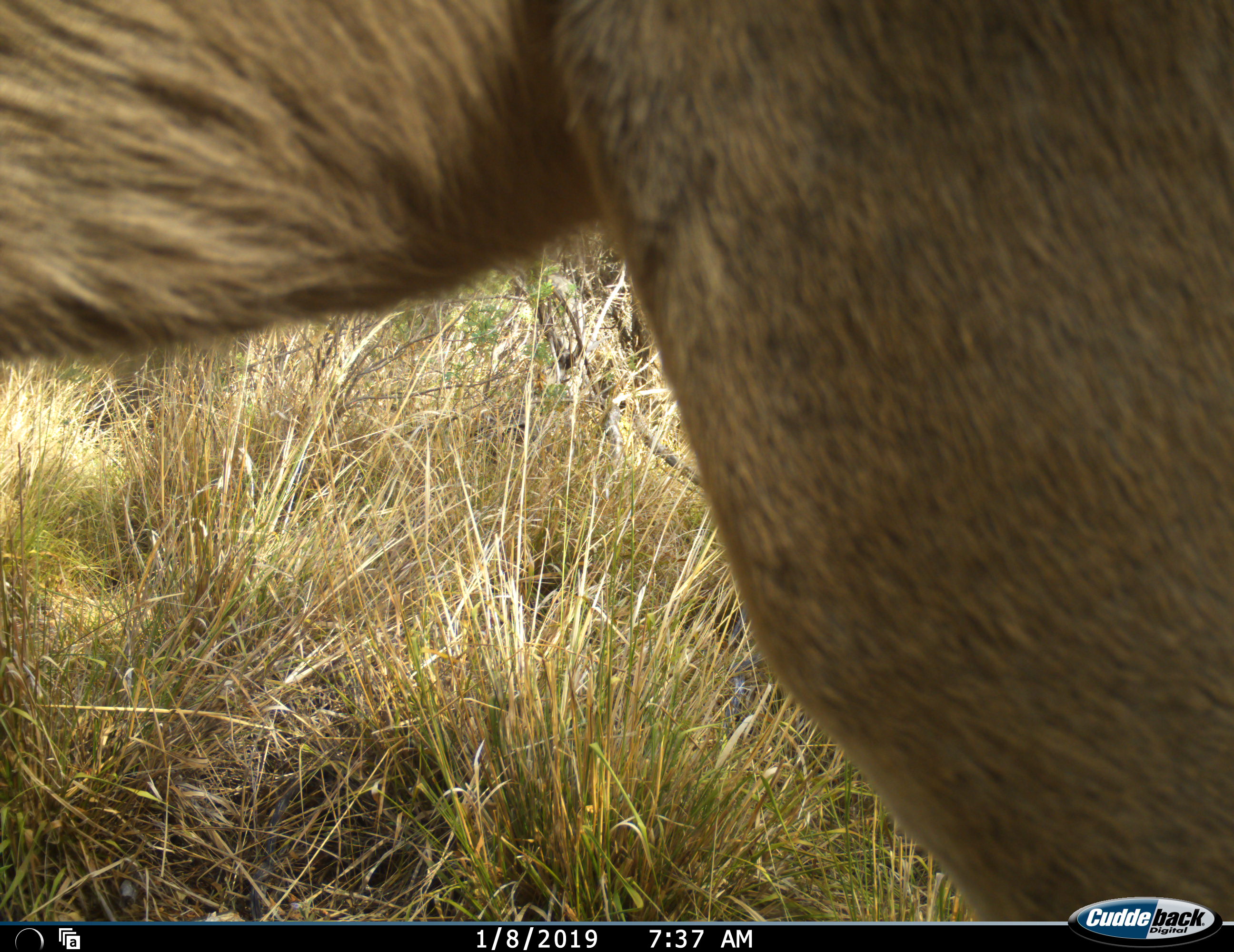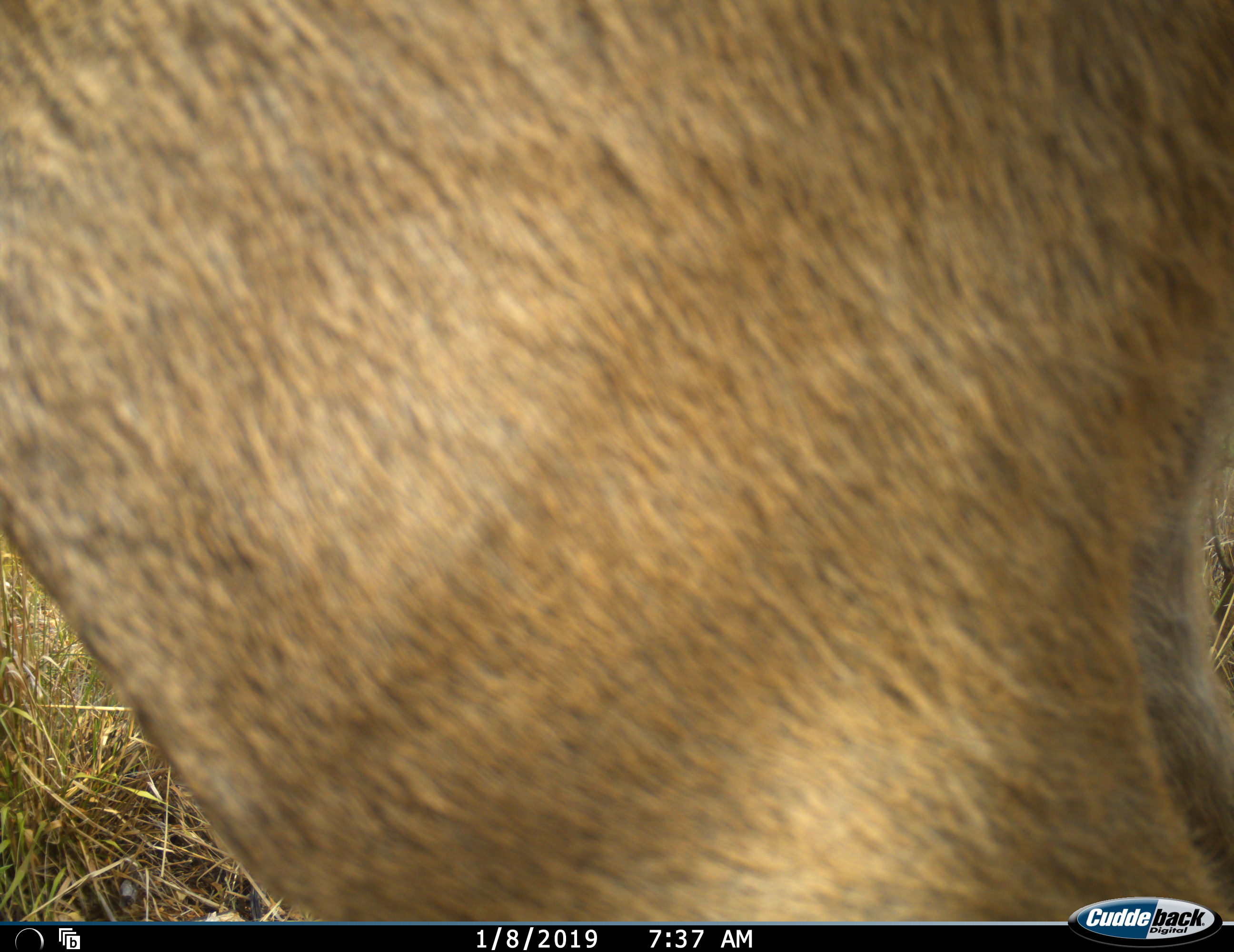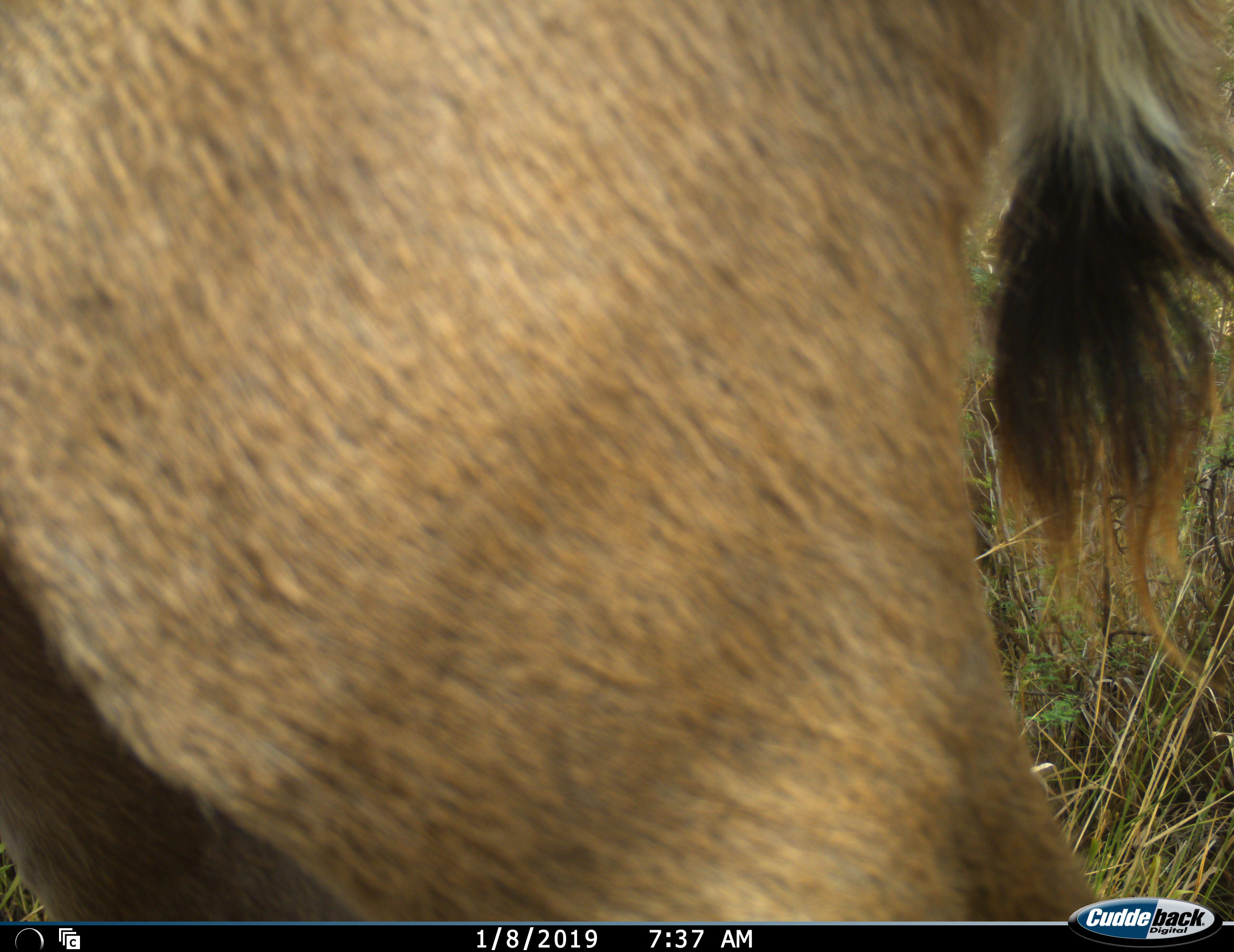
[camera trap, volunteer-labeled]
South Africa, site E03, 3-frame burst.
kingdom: Animalia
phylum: Chordata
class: Mammalia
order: Artiodactyla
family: Bovidae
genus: Tragelaphus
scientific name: Tragelaphus strepsiceros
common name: greater kudu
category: kudu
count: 1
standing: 60%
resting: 0%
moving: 40%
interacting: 0%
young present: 0%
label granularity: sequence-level